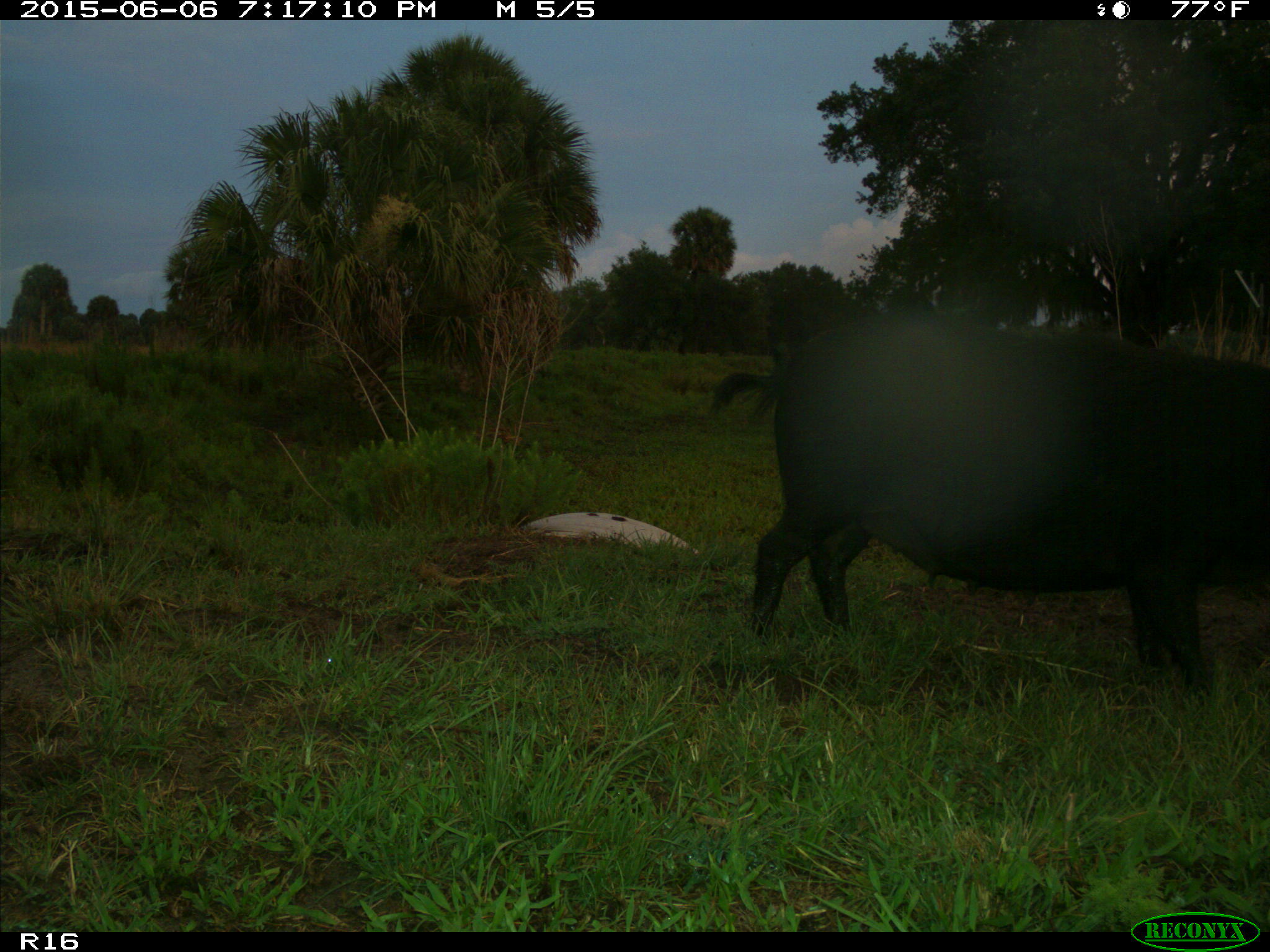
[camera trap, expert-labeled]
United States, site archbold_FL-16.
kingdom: Animalia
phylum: Chordata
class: Mammalia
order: Artiodactyla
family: Suidae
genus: Sus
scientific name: Sus scrofa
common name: wild boar